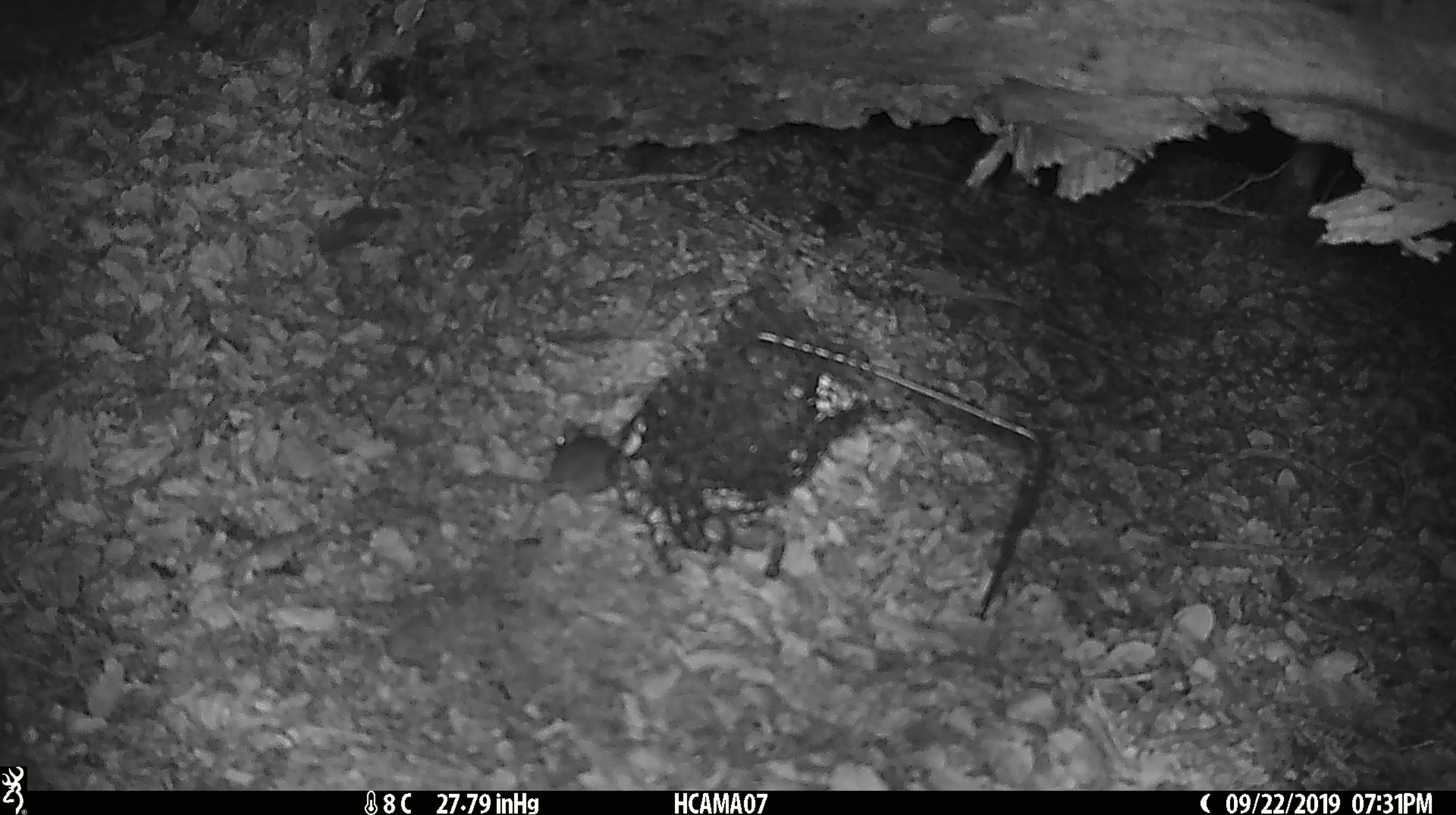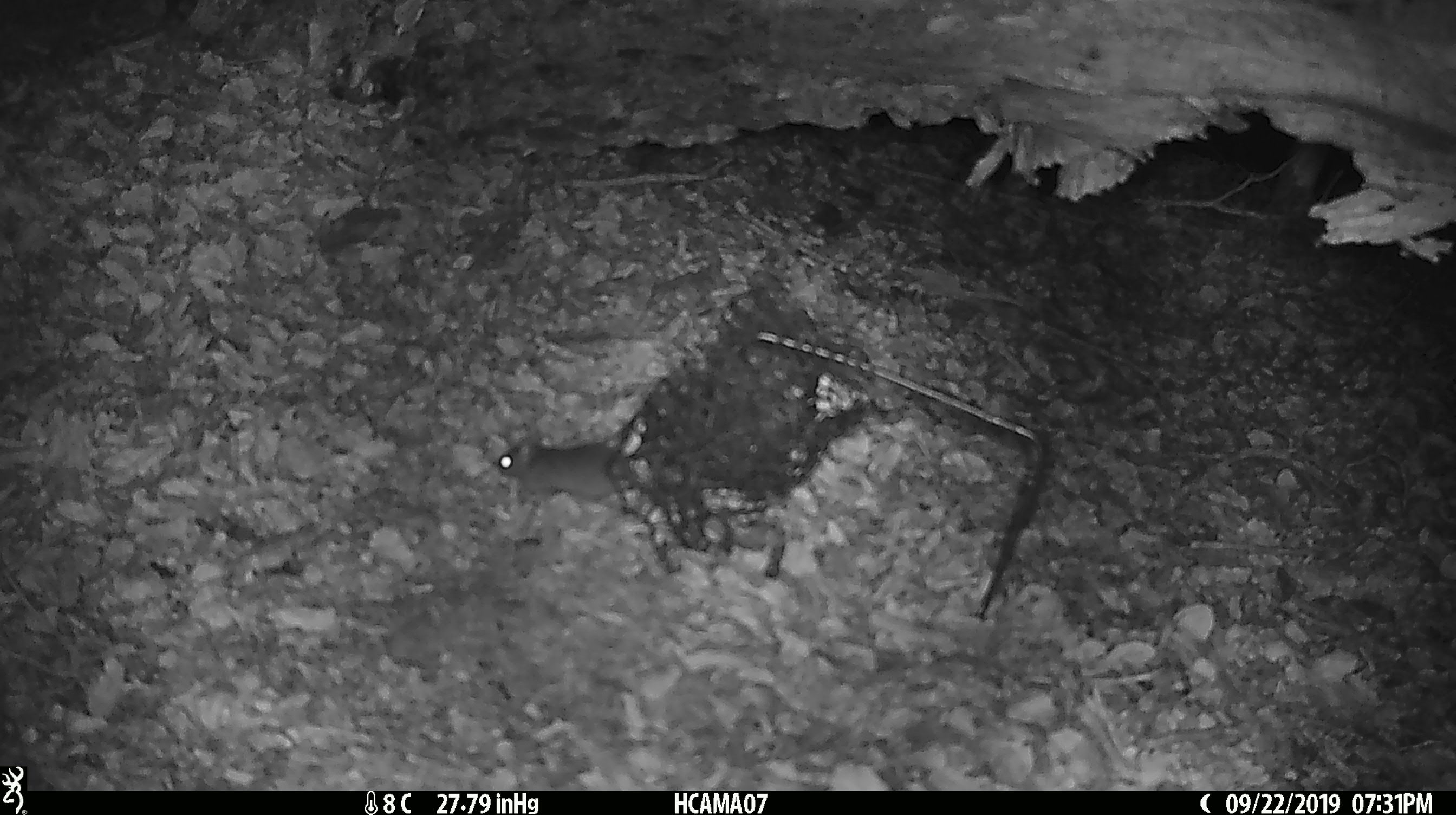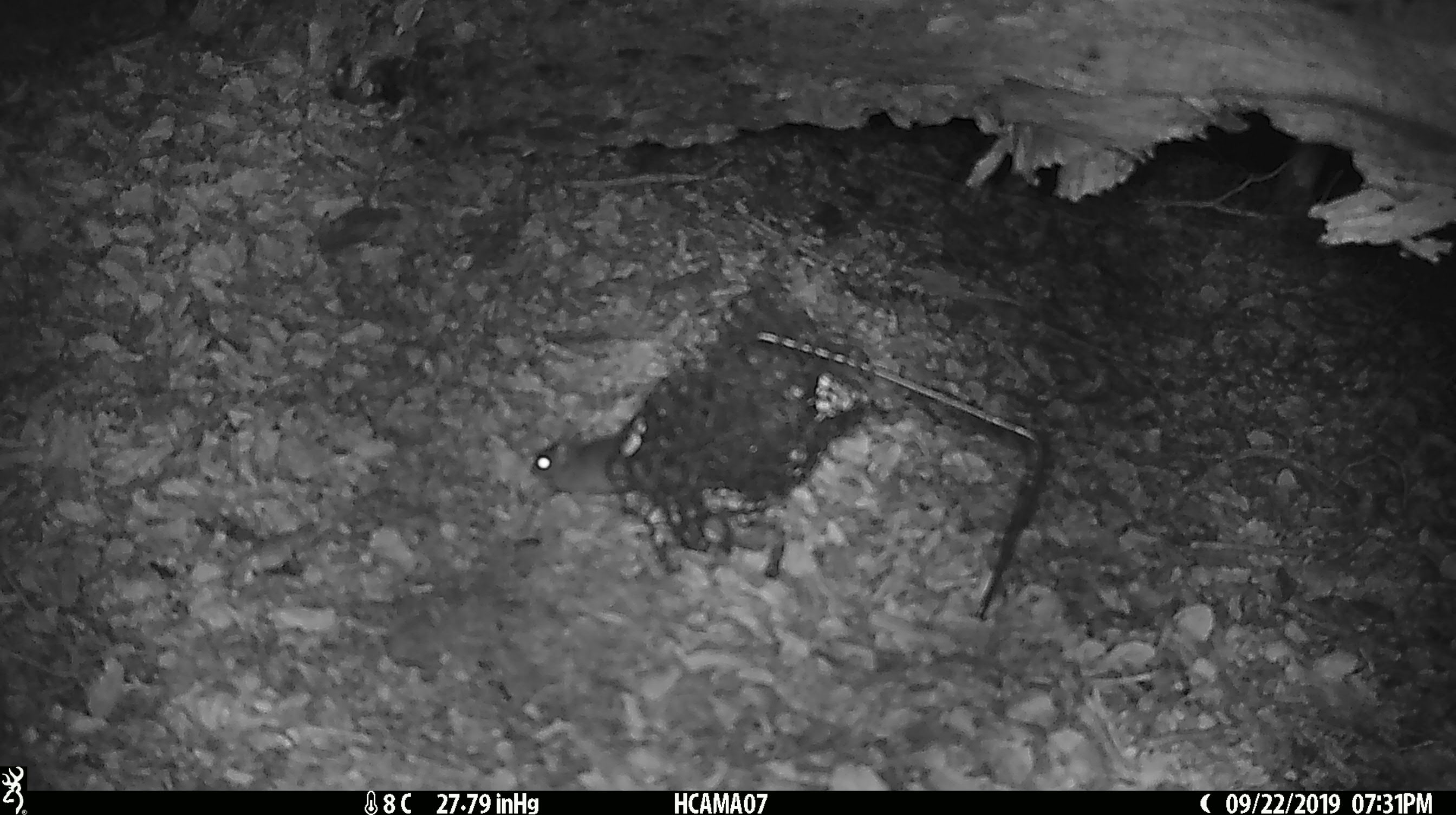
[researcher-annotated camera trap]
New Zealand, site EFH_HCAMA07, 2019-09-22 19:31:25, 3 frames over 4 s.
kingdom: Animalia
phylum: Chordata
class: Mammalia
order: Rodentia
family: Muridae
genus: Mus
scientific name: Mus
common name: mouse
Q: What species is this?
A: Mouse (Mus).